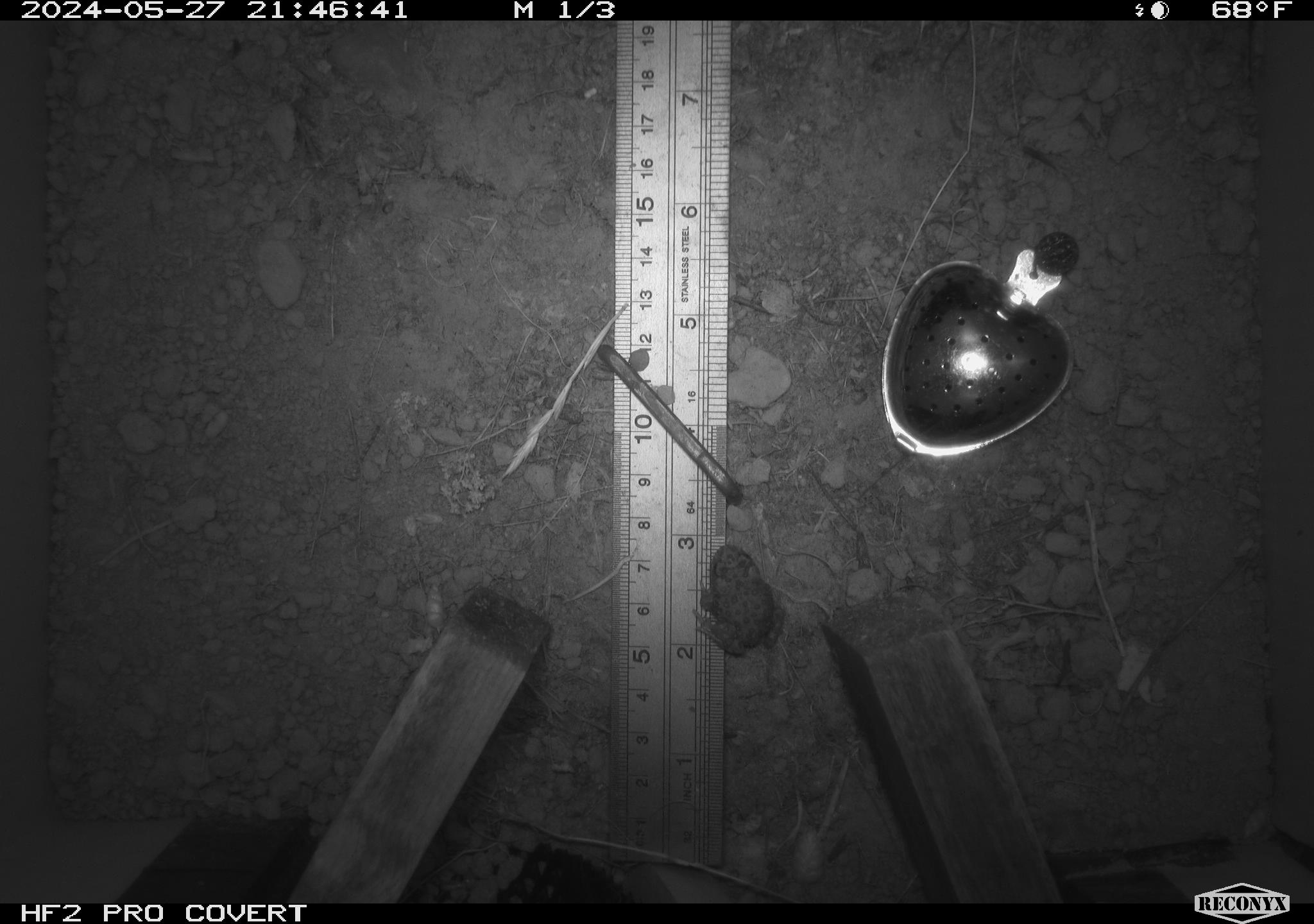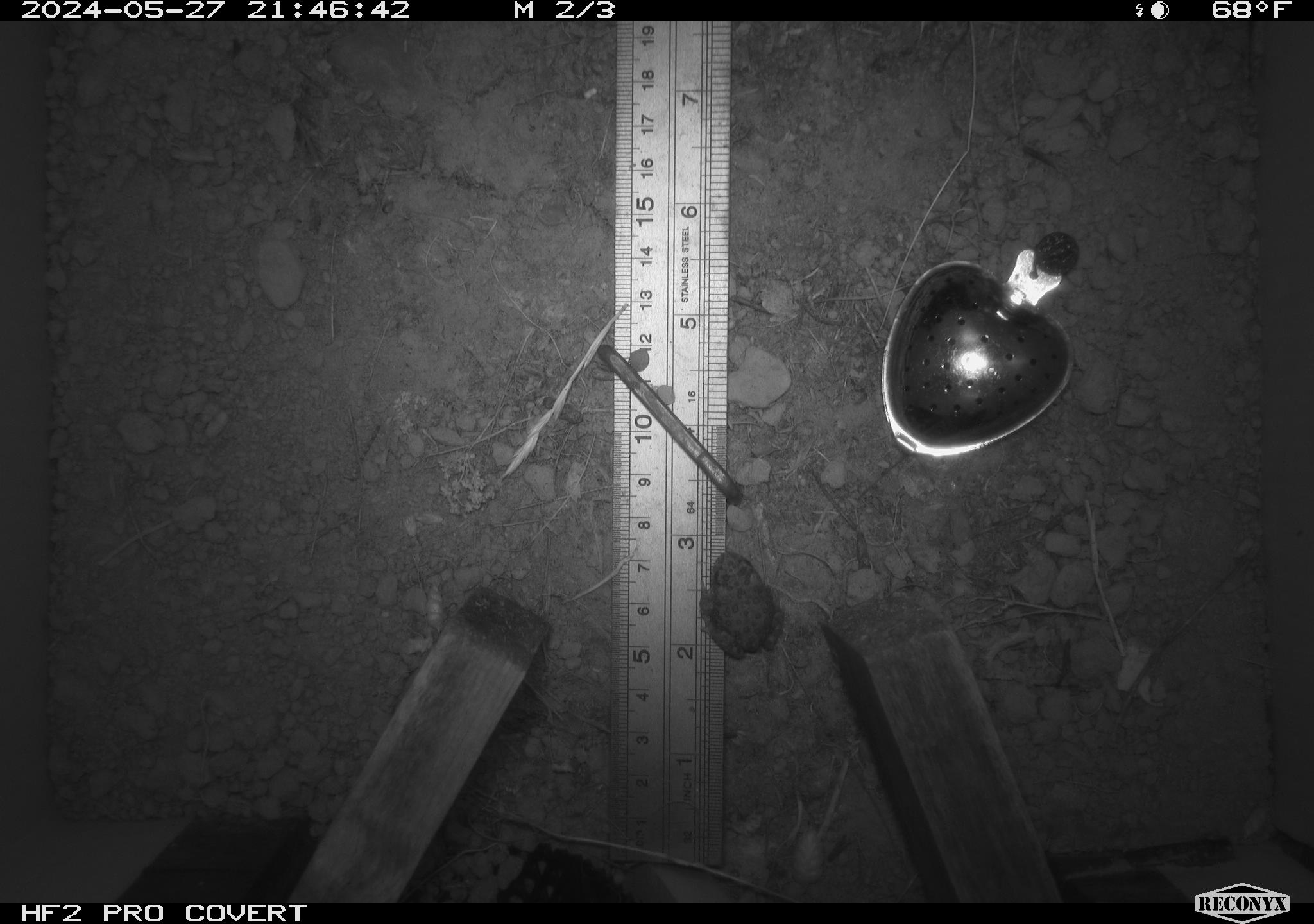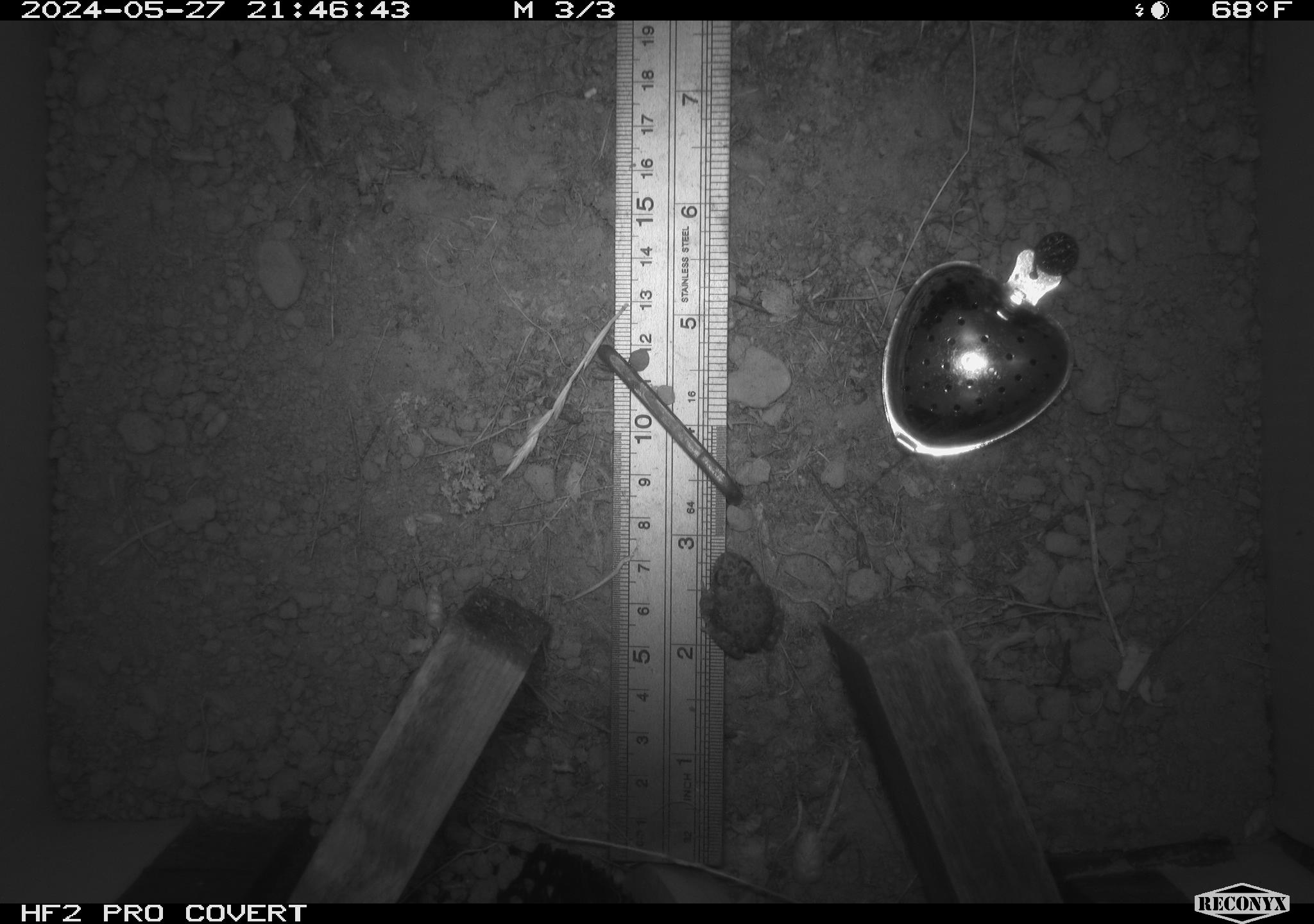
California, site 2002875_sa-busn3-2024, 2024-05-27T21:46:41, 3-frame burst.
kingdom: Animalia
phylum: Chordata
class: Amphibia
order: Anura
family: Bufonidae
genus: Anaxyrus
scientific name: Anaxyrus boreas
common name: western toad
Western toad (Anaxyrus boreas).